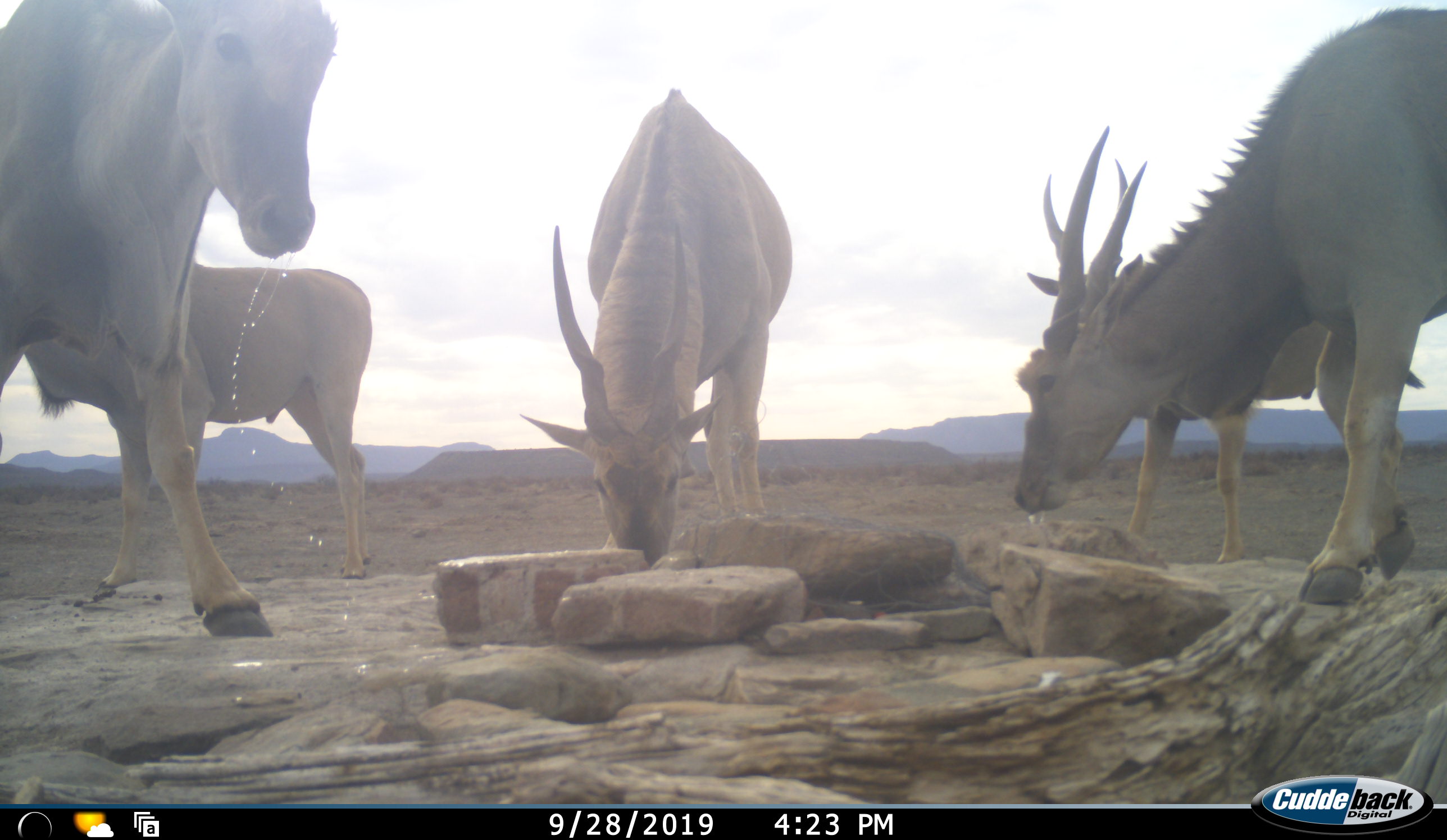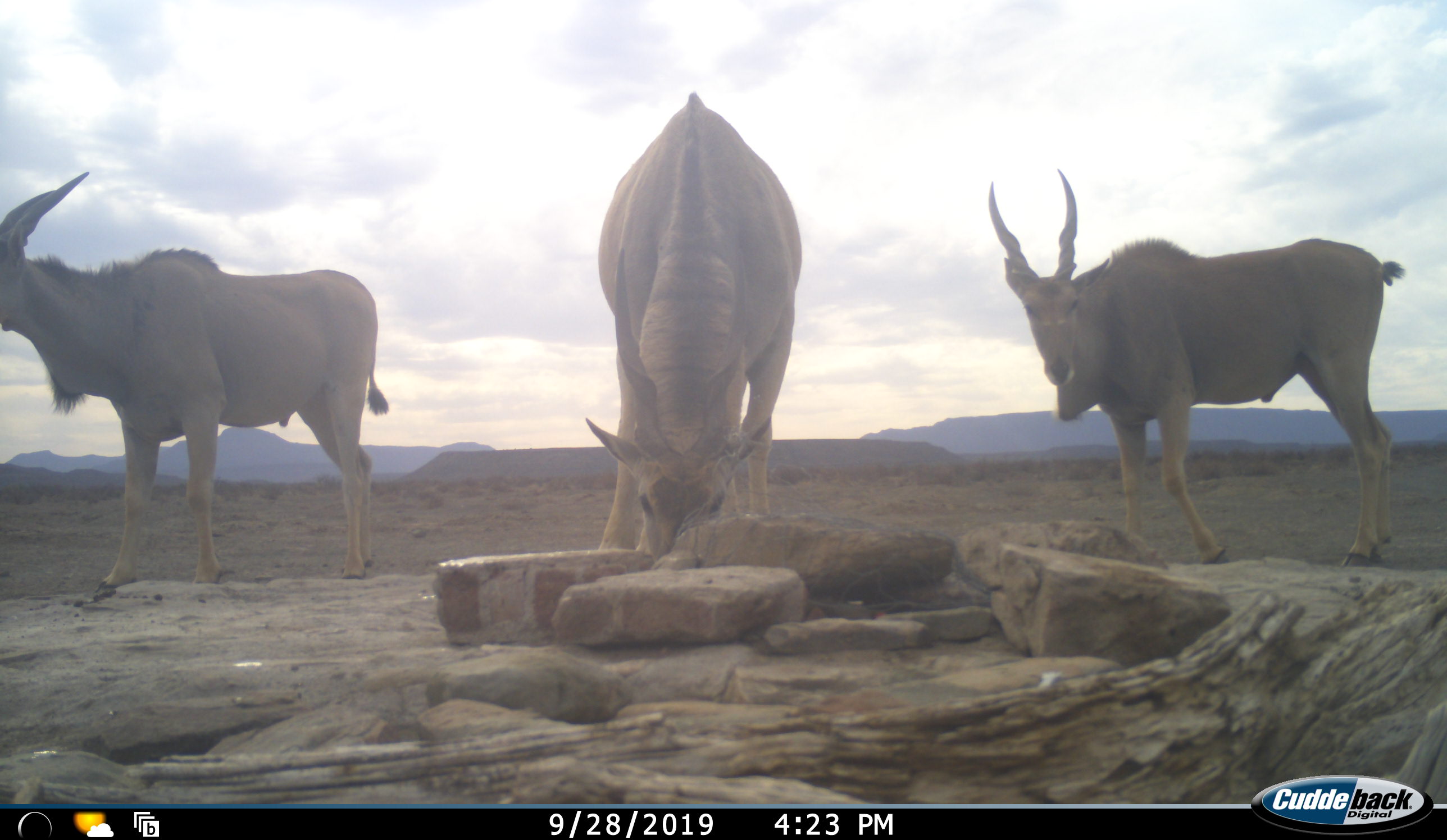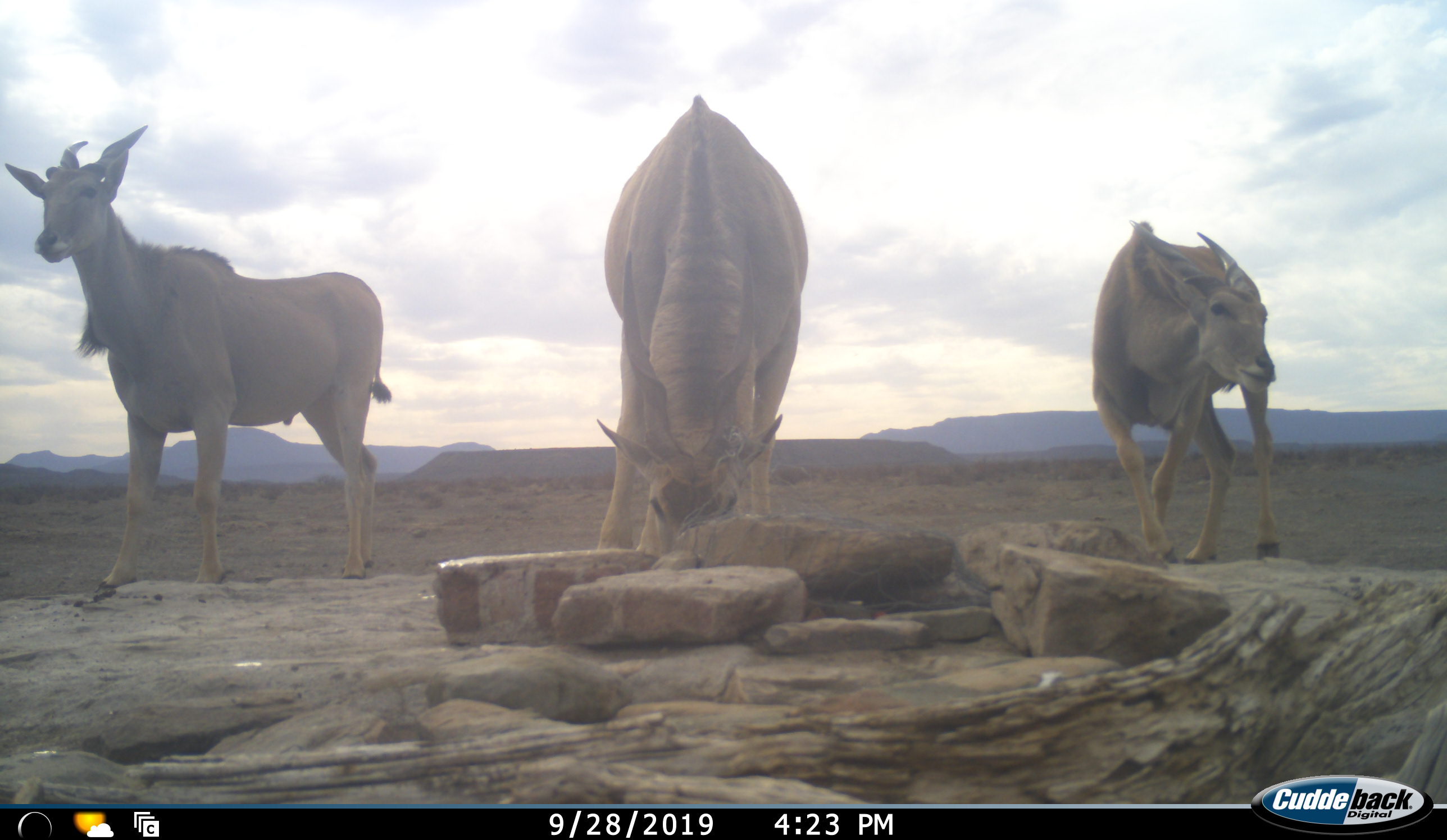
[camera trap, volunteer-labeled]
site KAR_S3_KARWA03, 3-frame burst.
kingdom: Animalia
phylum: Chordata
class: Mammalia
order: Artiodactyla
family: Bovidae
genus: Tragelaphus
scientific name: Tragelaphus oryx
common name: eland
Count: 5.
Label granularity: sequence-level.